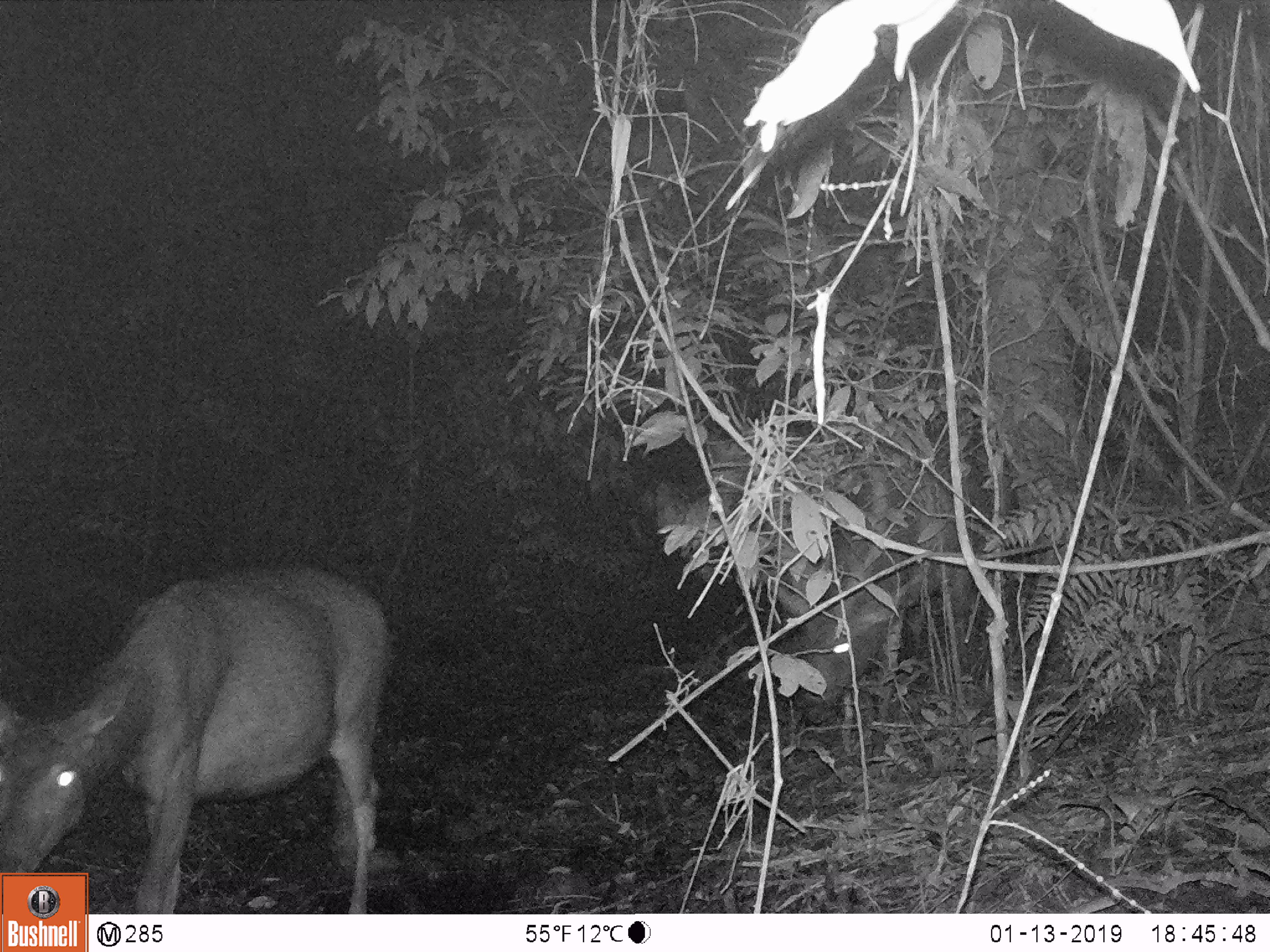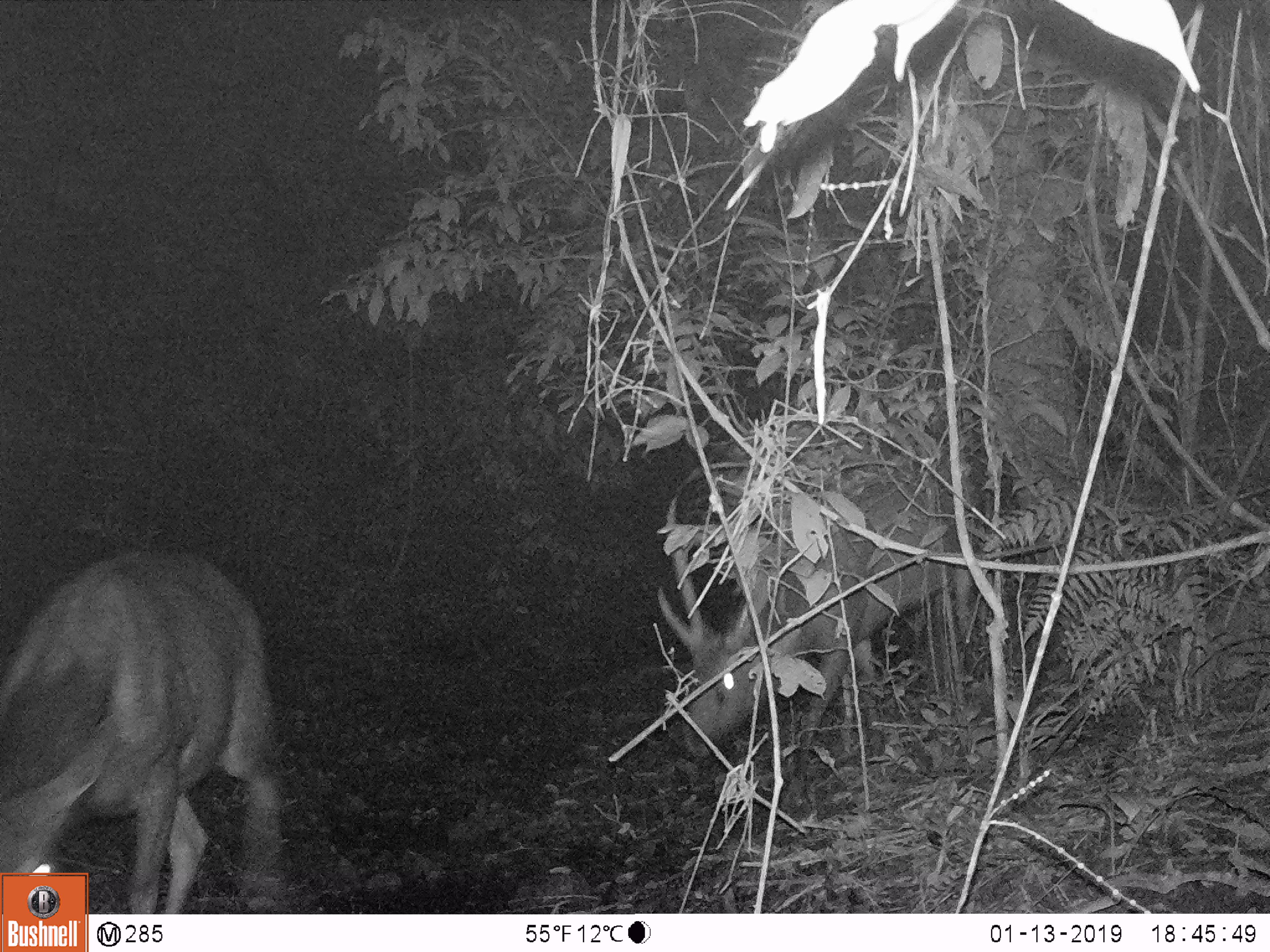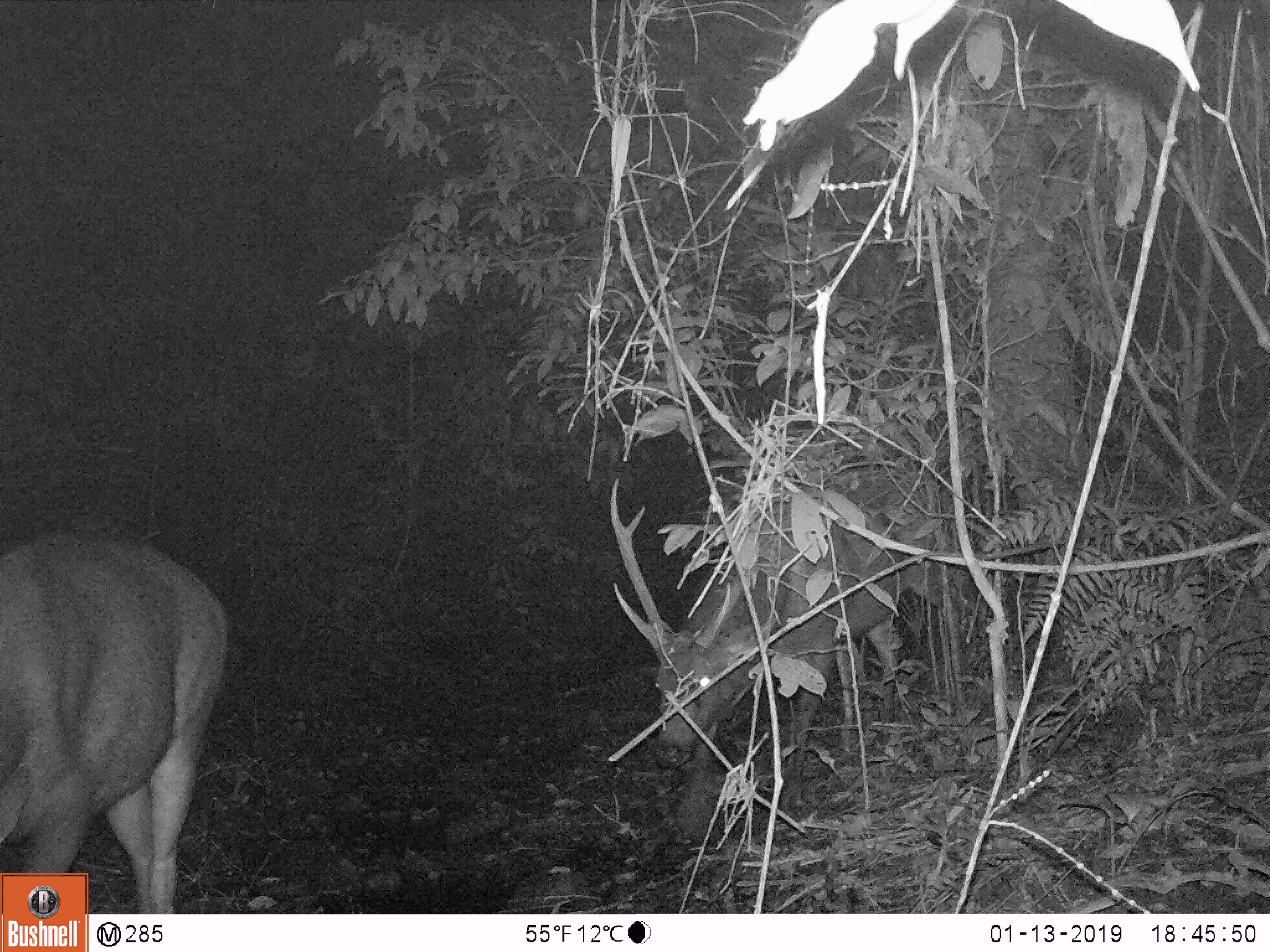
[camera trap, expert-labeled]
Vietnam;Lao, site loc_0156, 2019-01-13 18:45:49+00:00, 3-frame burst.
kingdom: Animalia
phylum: Chordata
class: Mammalia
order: Artiodactyla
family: Cervidae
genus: Rusa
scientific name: Rusa unicolor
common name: sambar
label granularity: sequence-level